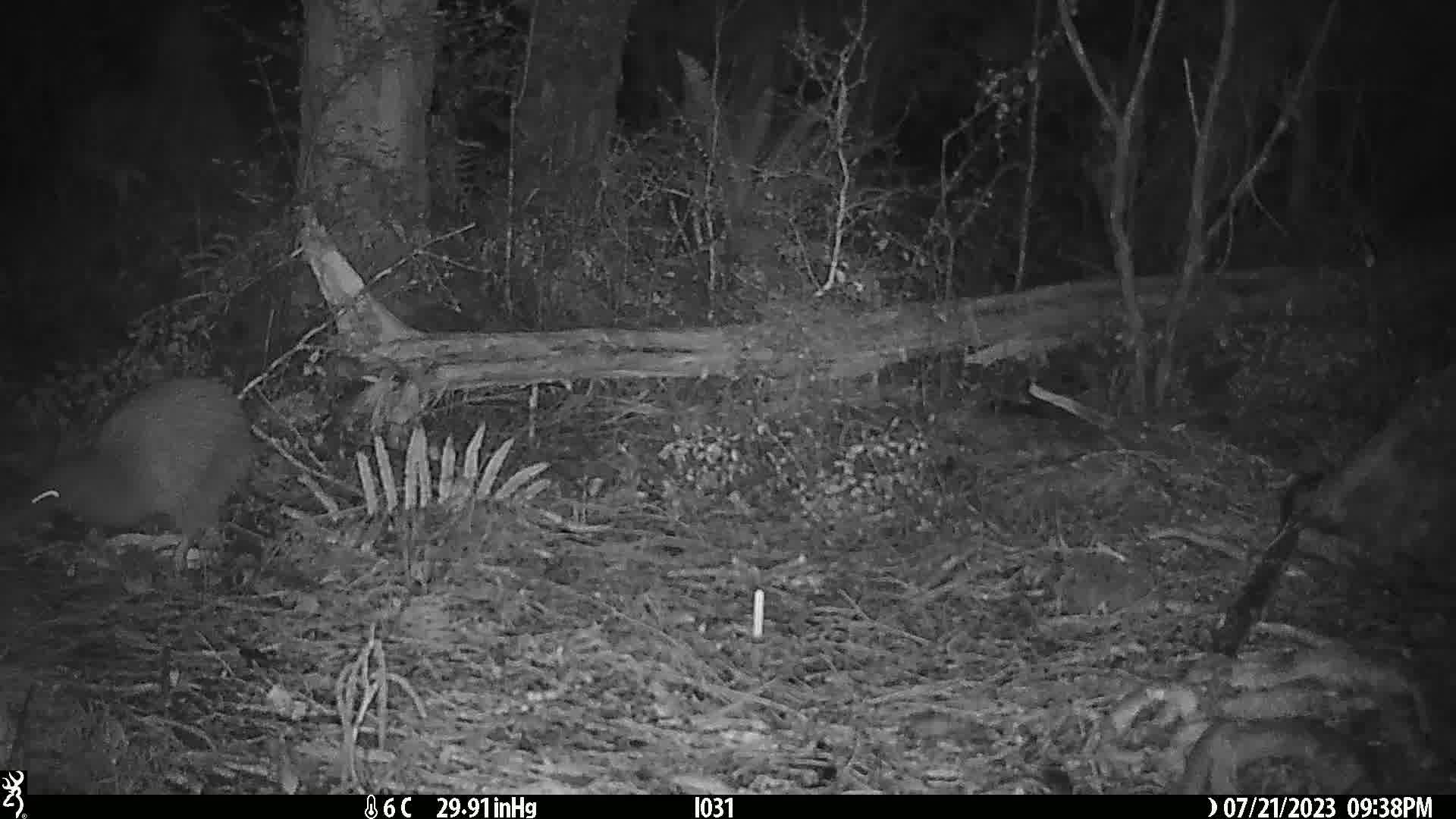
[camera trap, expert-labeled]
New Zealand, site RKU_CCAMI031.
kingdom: Animalia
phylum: Chordata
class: Aves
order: Apterygiformes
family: Apterygidae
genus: Apteryx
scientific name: Apteryx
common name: kiwi